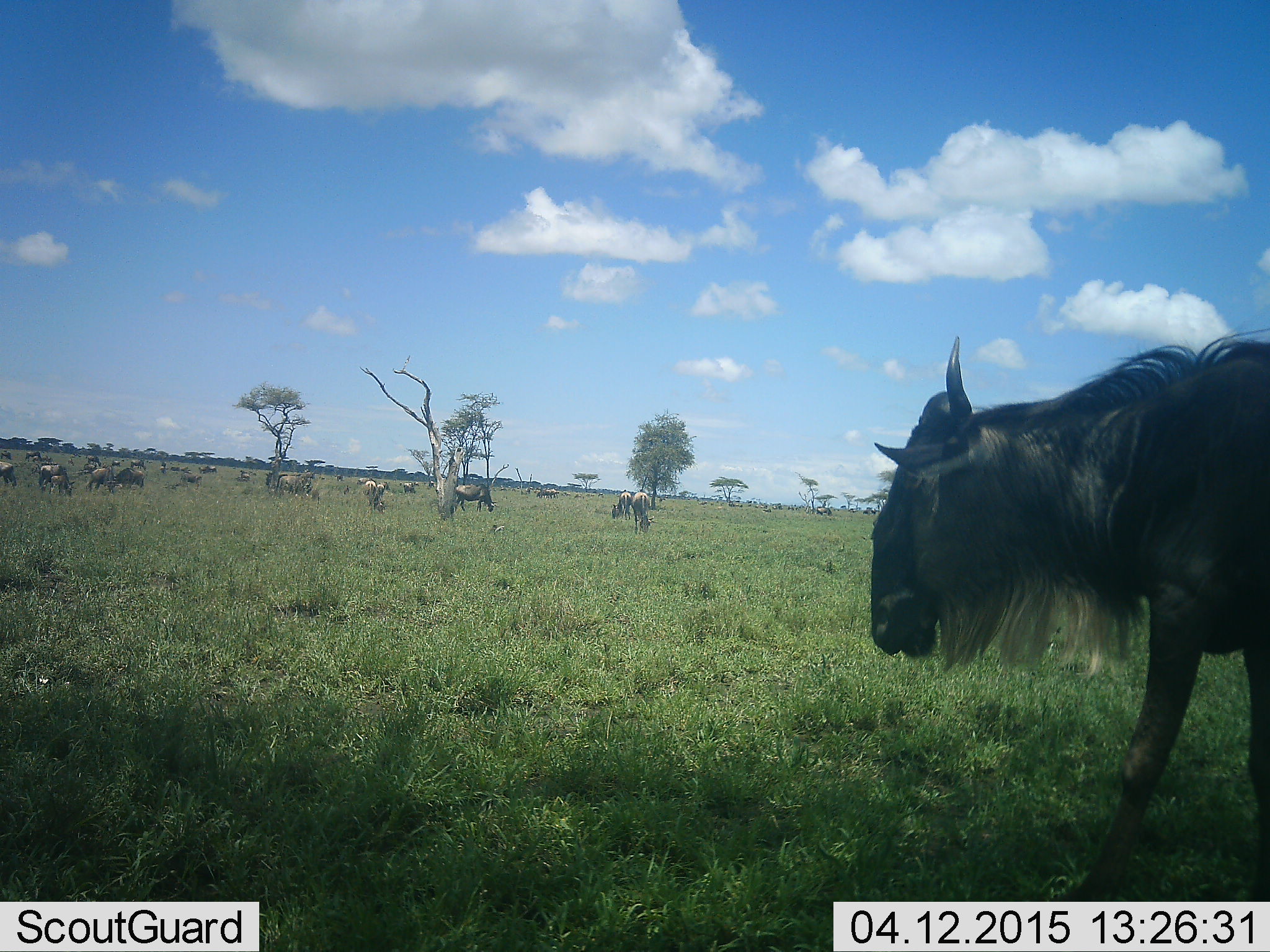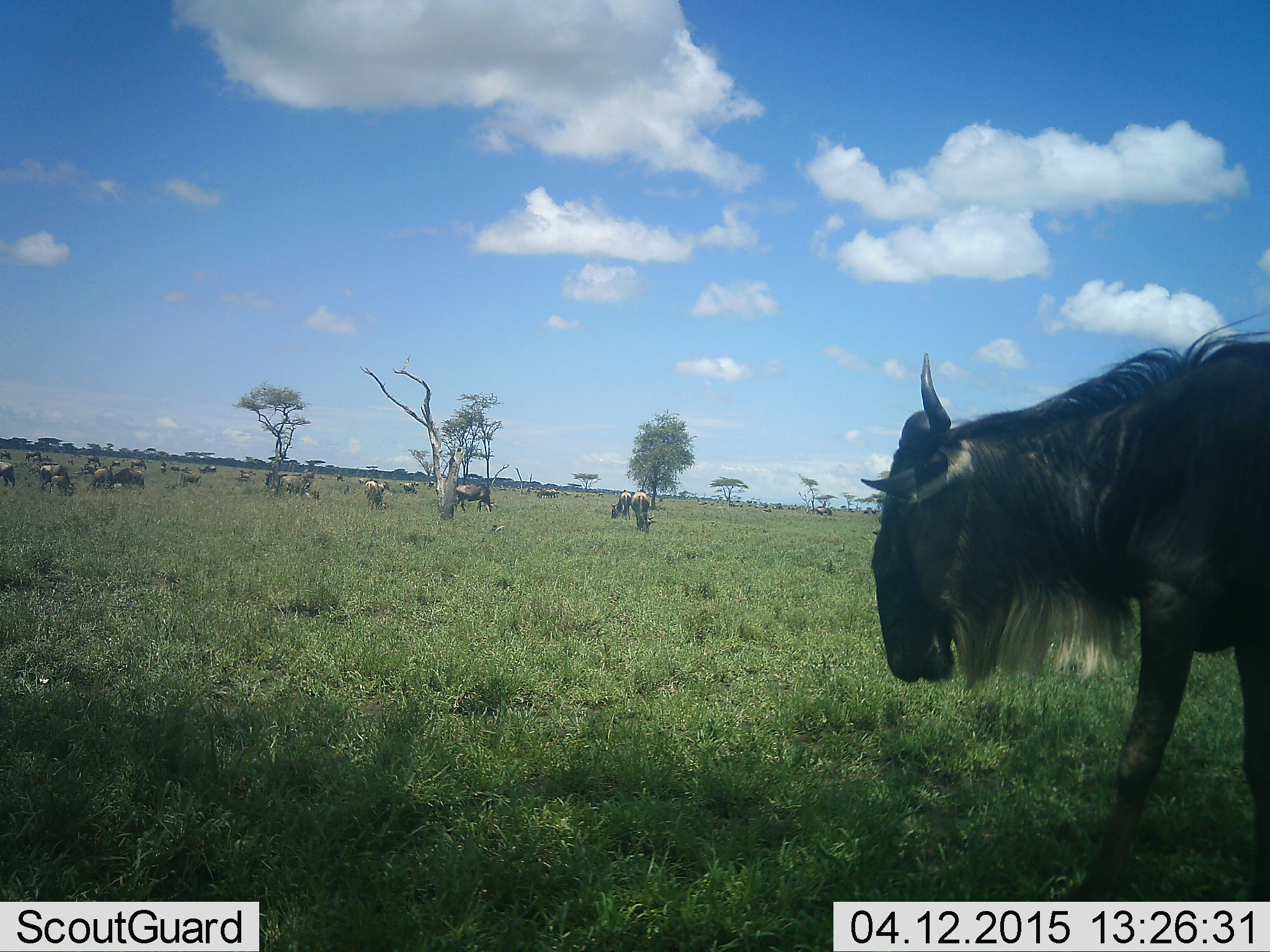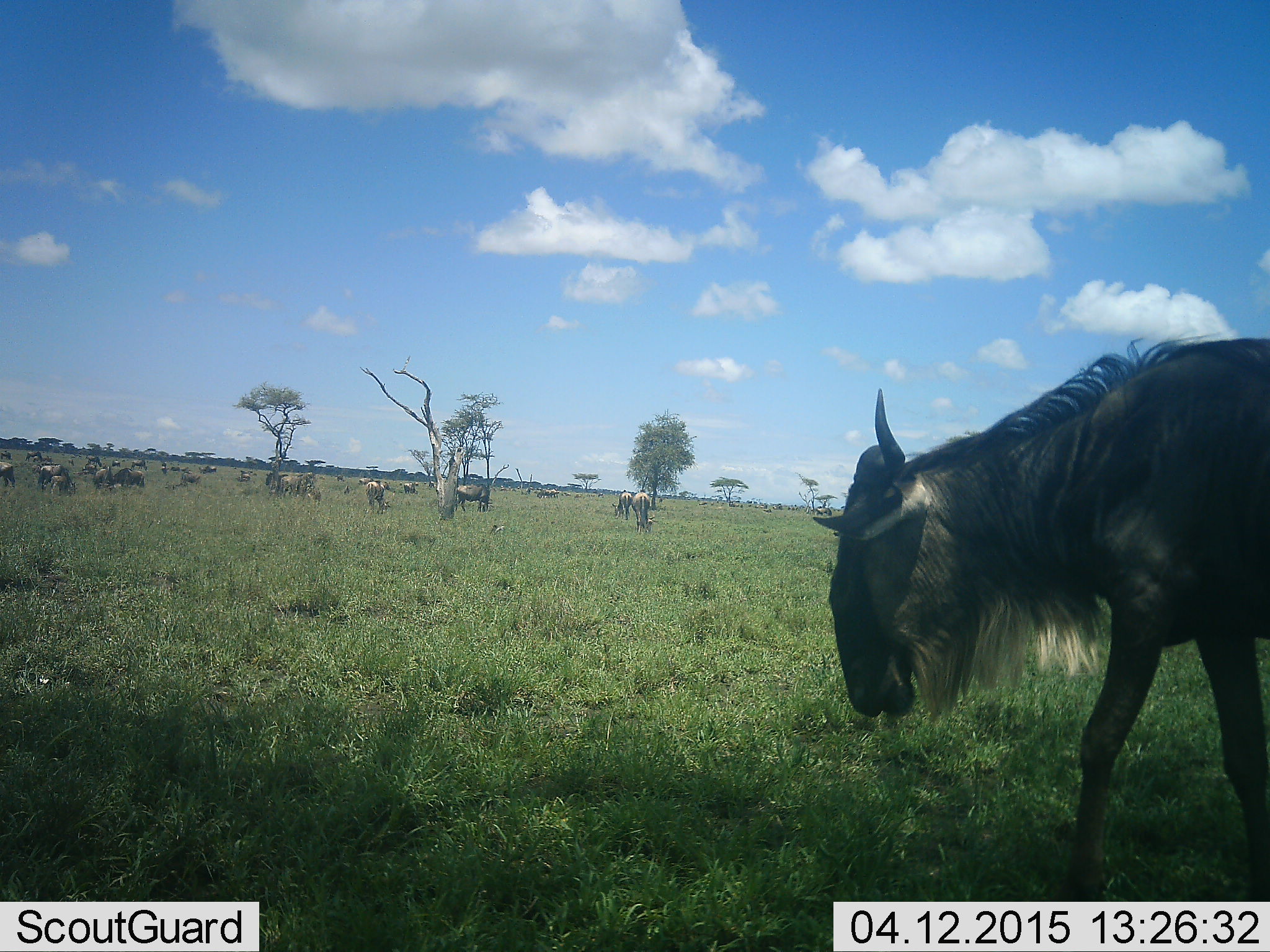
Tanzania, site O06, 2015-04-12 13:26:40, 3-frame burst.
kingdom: Animalia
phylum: Chordata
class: Mammalia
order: Artiodactyla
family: Bovidae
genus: Connochaetes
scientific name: Connochaetes taurinus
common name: blue wildebeest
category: wildebeest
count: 11-50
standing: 90%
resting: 0%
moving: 30%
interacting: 0%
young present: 0%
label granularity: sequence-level